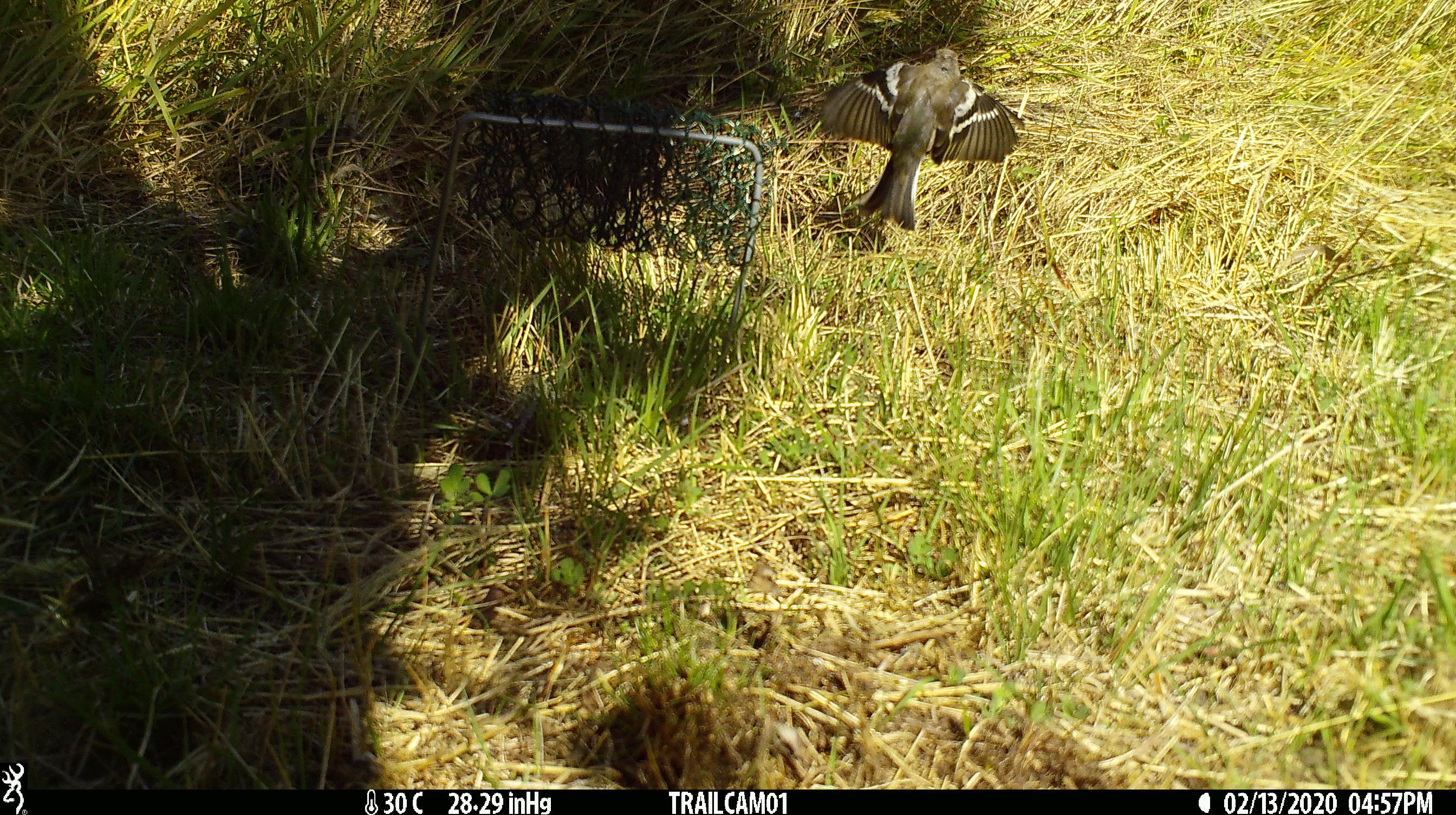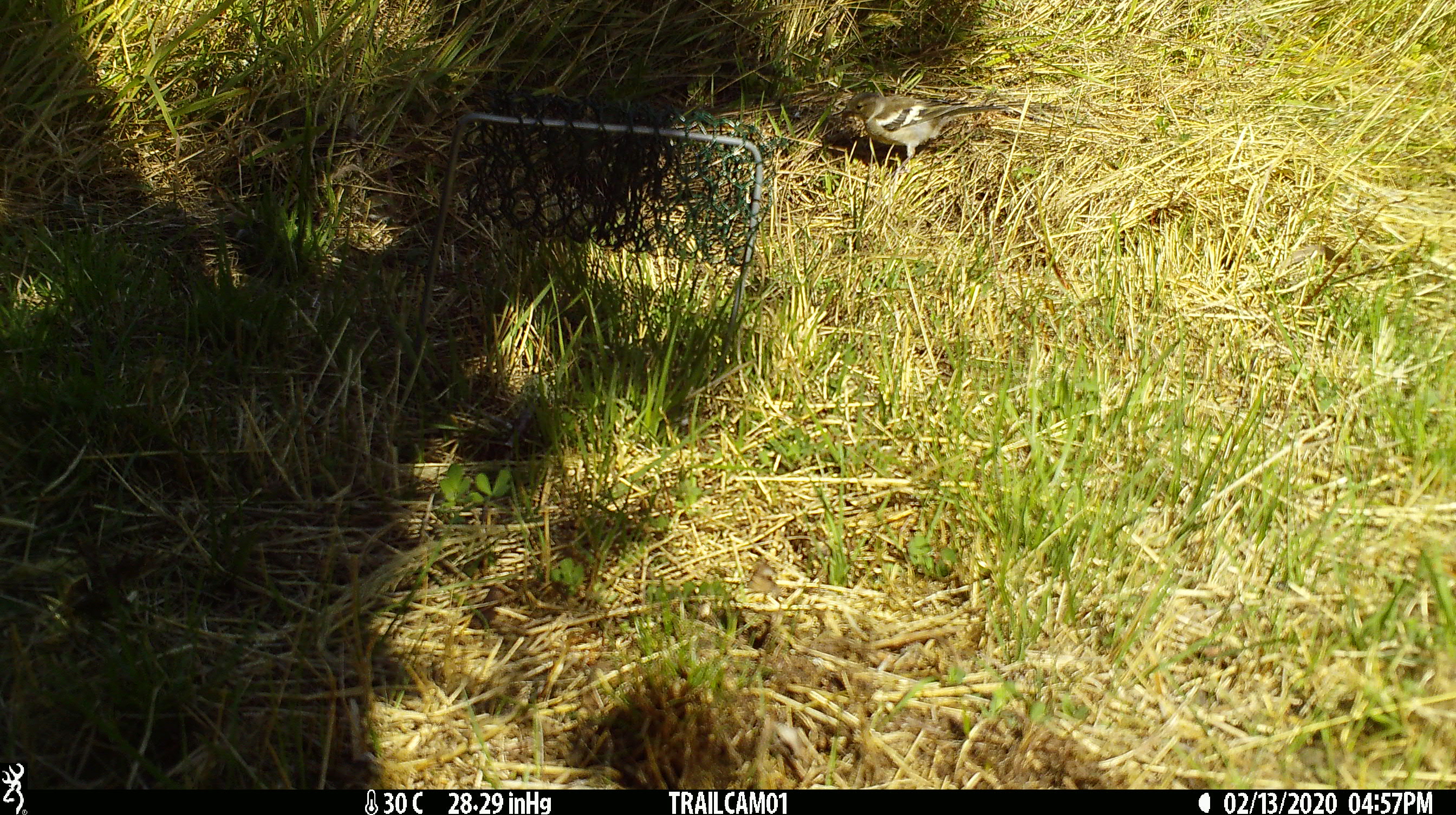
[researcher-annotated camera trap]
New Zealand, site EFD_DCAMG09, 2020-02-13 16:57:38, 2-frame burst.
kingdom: Animalia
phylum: Chordata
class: Aves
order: Passeriformes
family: Fringillidae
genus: Fringilla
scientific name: Fringilla coelebs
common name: common chaffinch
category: chaffinch